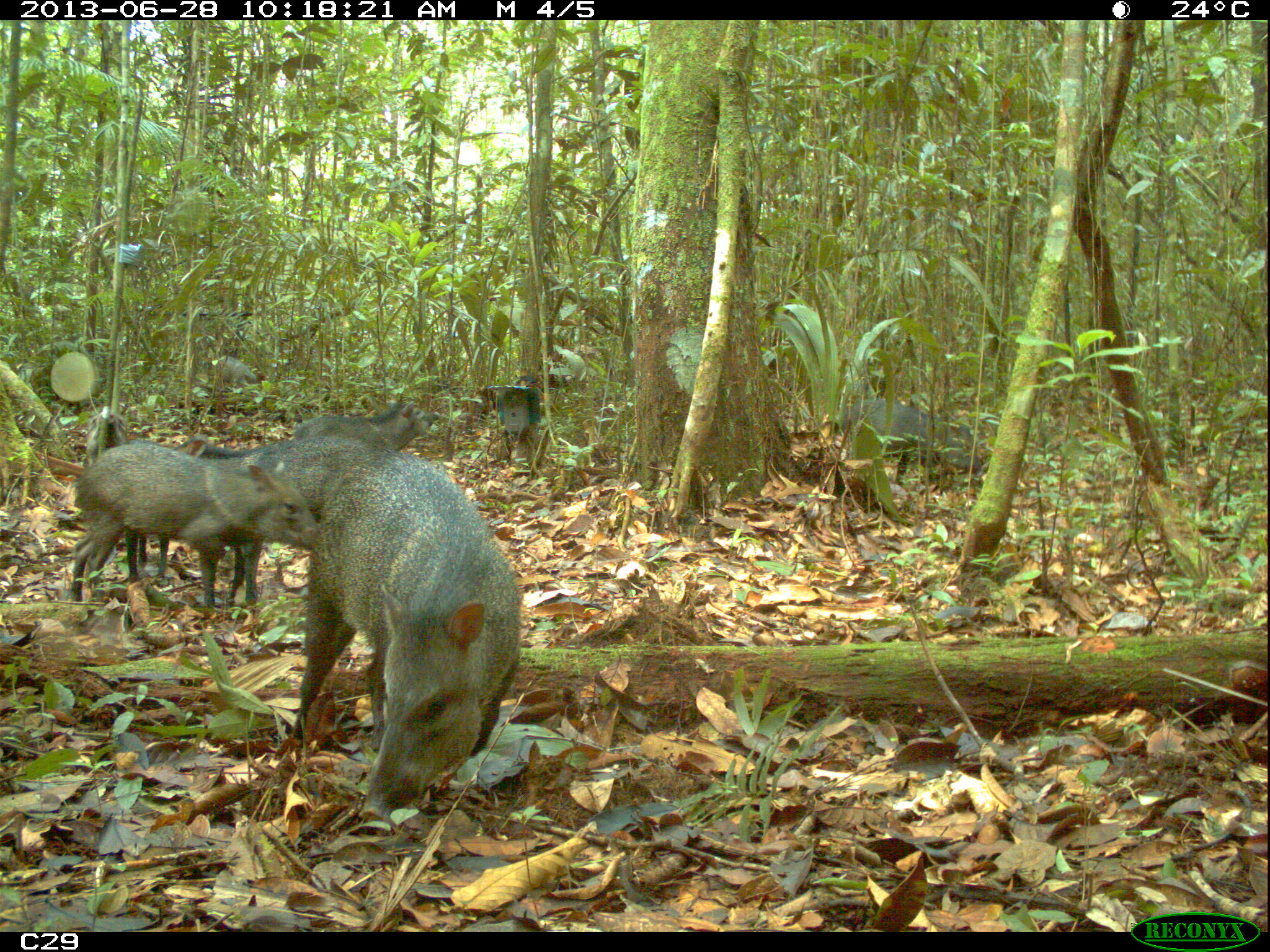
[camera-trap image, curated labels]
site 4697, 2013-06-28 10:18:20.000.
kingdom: Animalia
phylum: Chordata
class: Mammalia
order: Artiodactyla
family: Tayassuidae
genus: Pecari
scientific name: Pecari tajacu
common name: collared peccary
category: tayassu tajacu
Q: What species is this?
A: Tayassu tajacu (collared peccary) (Pecari tajacu).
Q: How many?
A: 7.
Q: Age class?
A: Adult.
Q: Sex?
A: Male.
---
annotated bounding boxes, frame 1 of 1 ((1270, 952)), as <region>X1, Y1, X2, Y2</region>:
tayassu tajacu: <region>291, 450, 522, 821</region>; <region>70, 441, 319, 607</region>; <region>174, 431, 377, 517</region>; <region>840, 401, 982, 475</region>; <region>293, 404, 438, 450</region>; <region>492, 386, 539, 441</region>; <region>215, 355, 256, 386</region>